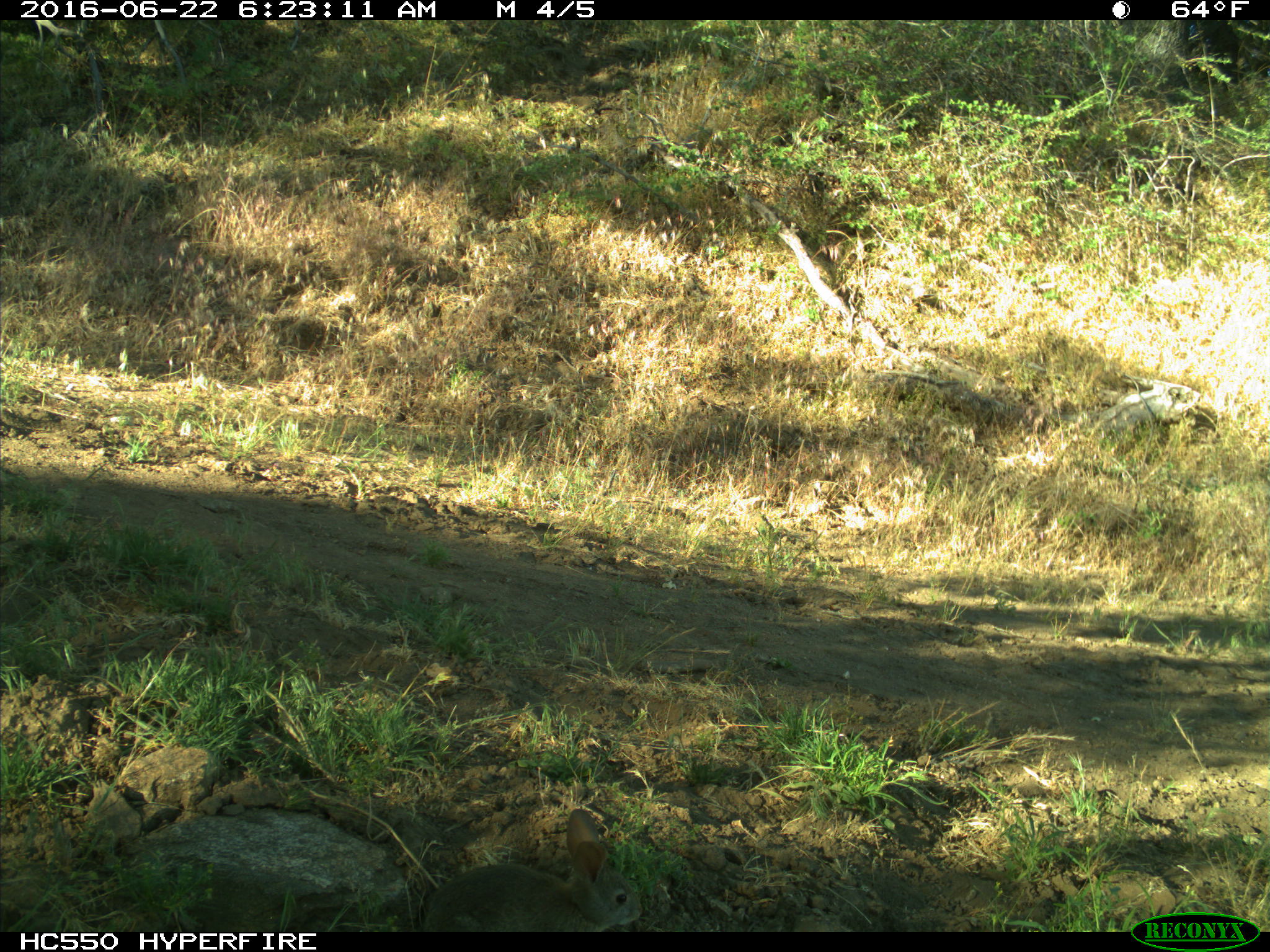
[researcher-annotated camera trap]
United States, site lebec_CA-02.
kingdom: Animalia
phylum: Chordata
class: Mammalia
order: Lagomorpha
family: Leporidae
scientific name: Leporidae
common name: rabbits and hares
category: unidentified rabbit